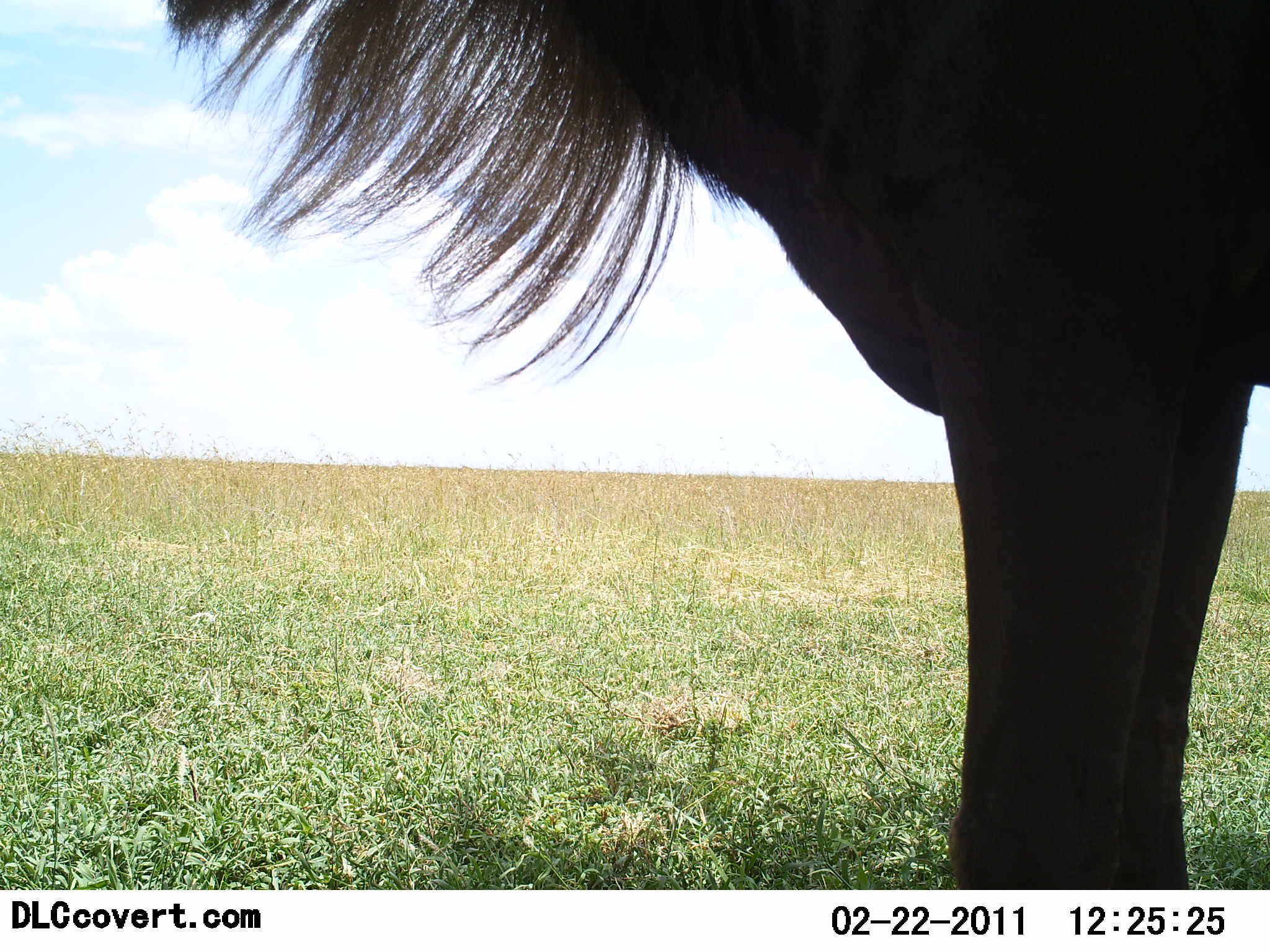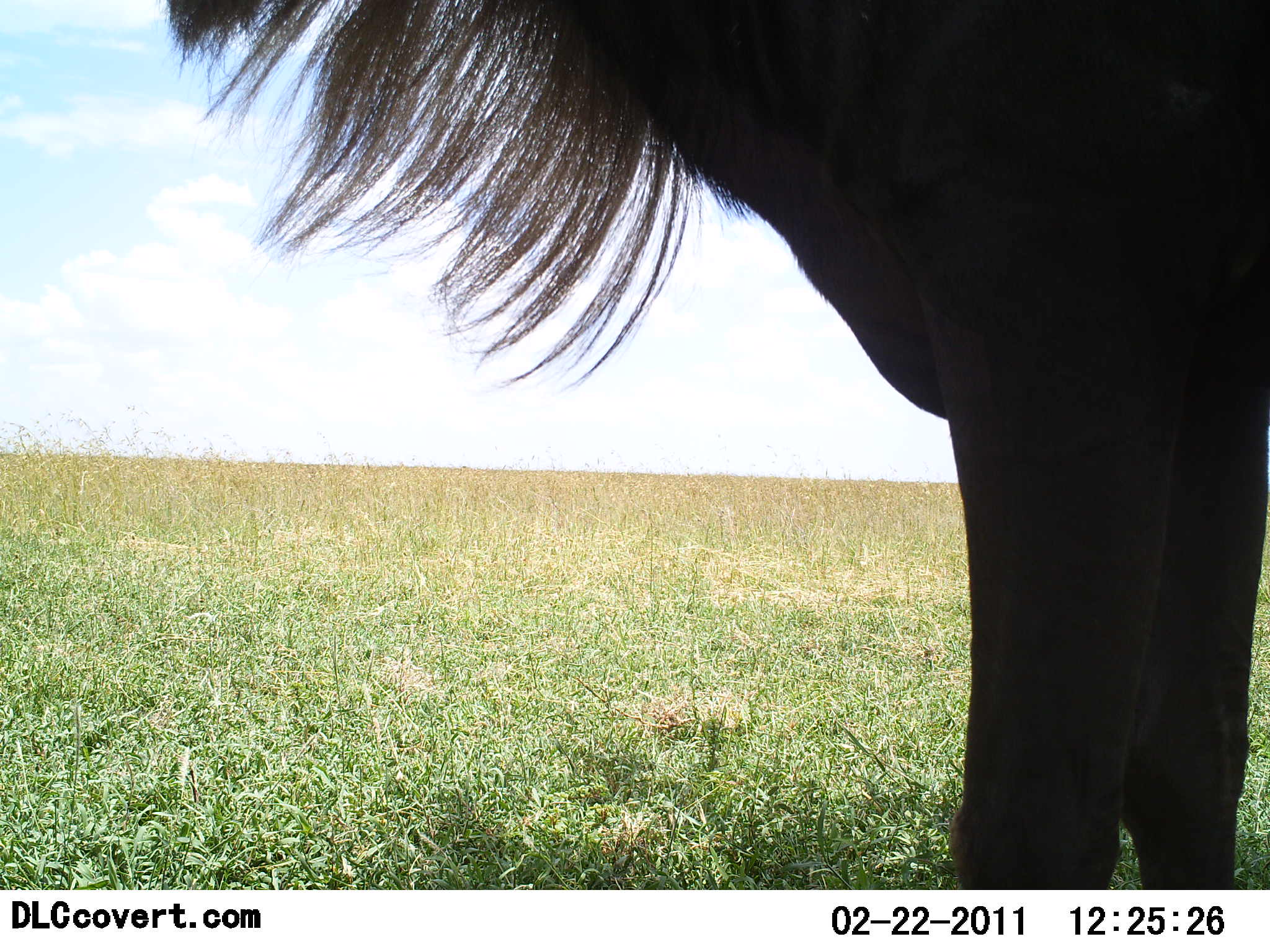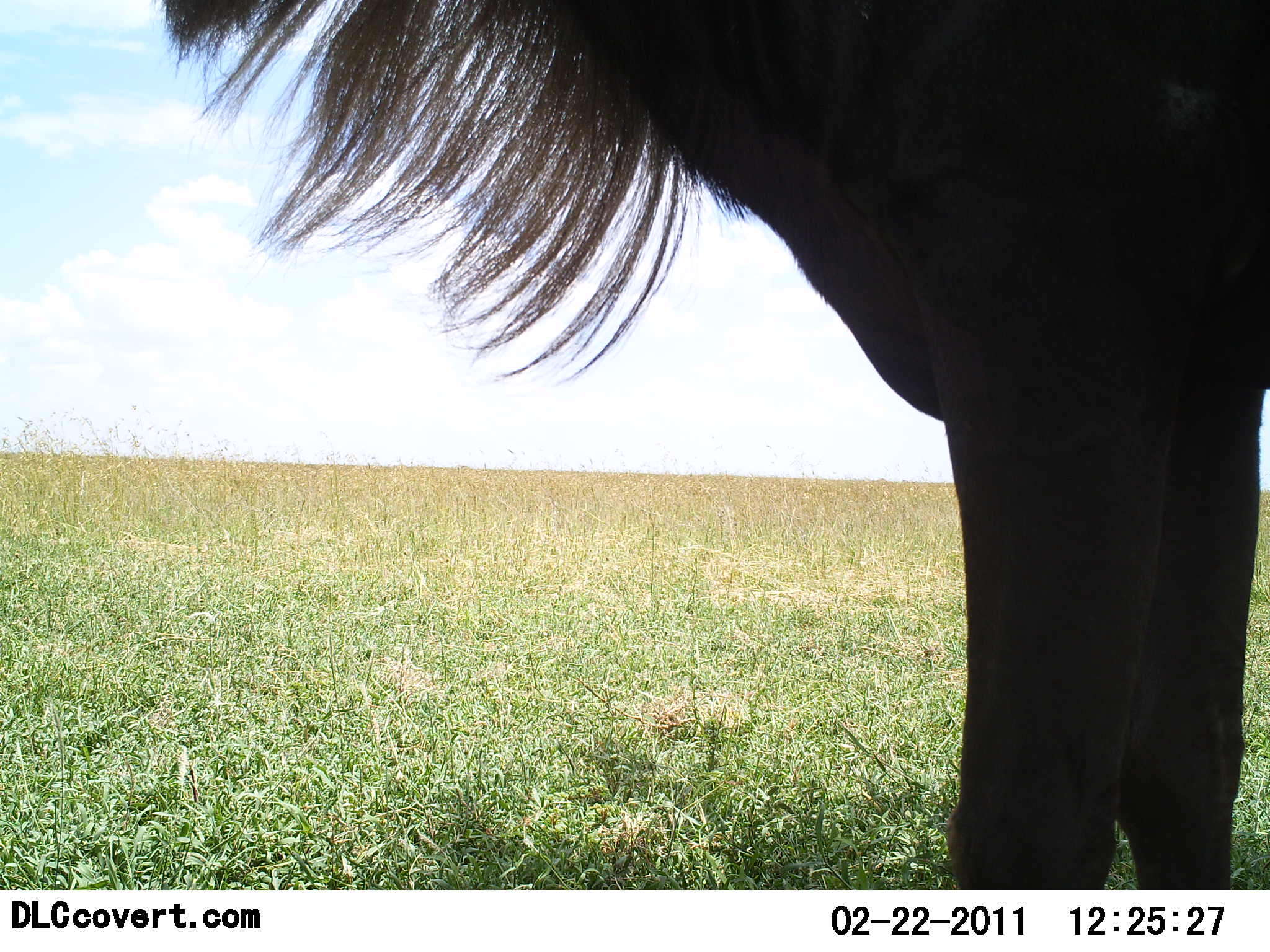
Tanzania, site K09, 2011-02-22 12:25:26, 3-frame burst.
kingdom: Animalia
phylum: Chordata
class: Mammalia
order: Artiodactyla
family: Bovidae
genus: Connochaetes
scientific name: Connochaetes taurinus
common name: blue wildebeest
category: wildebeest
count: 1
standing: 100%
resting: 0%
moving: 0%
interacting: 0%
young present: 0%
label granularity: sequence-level